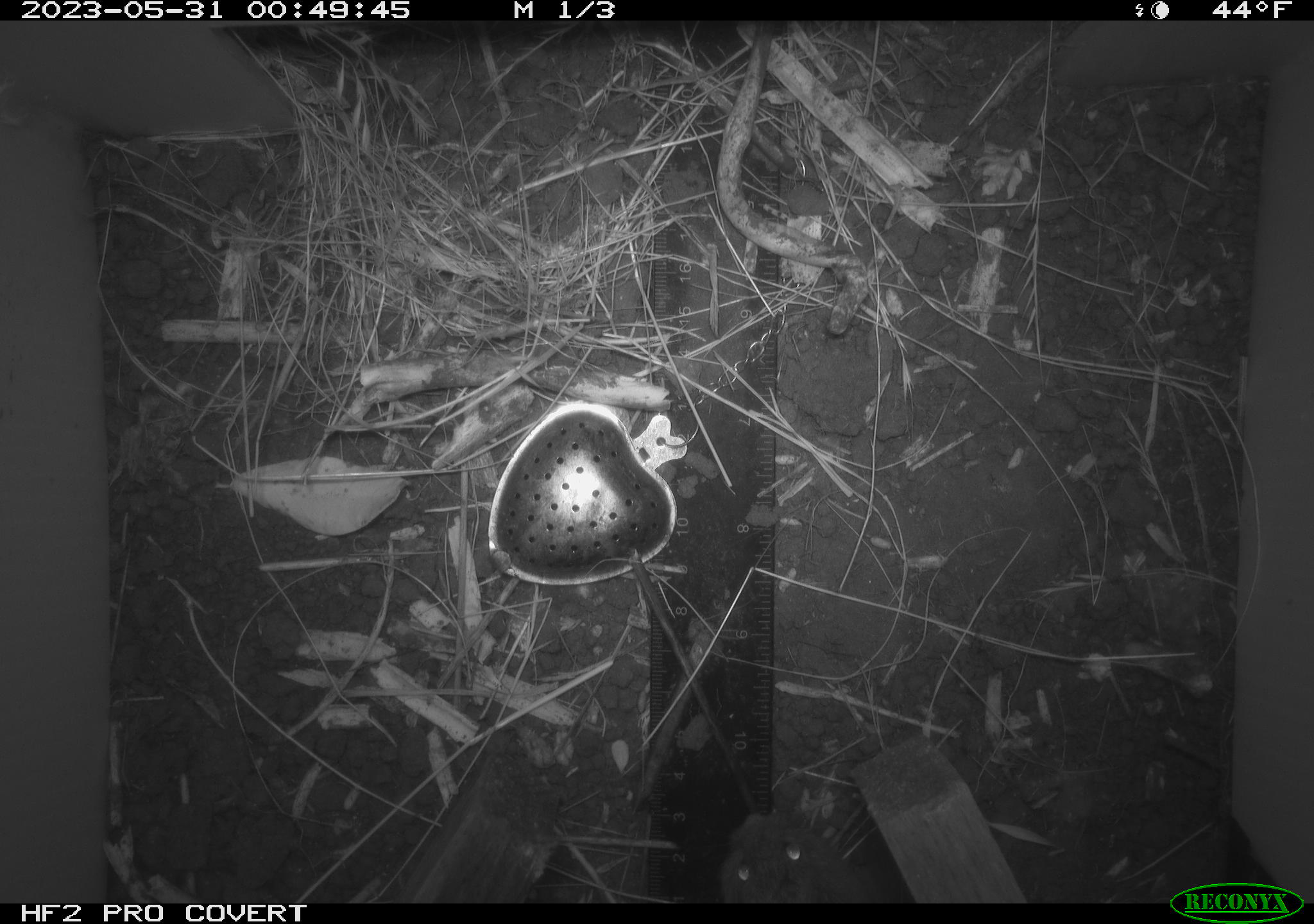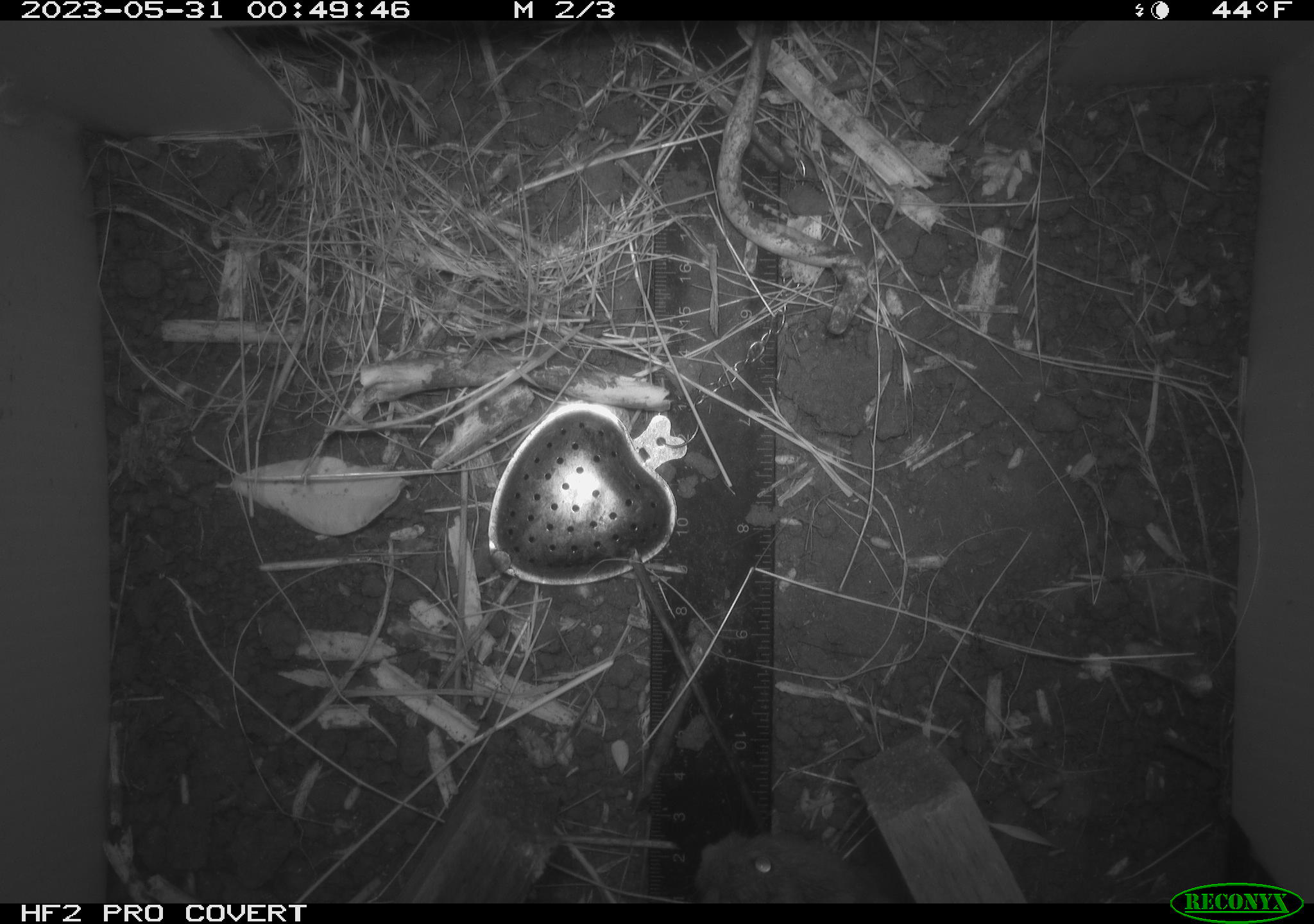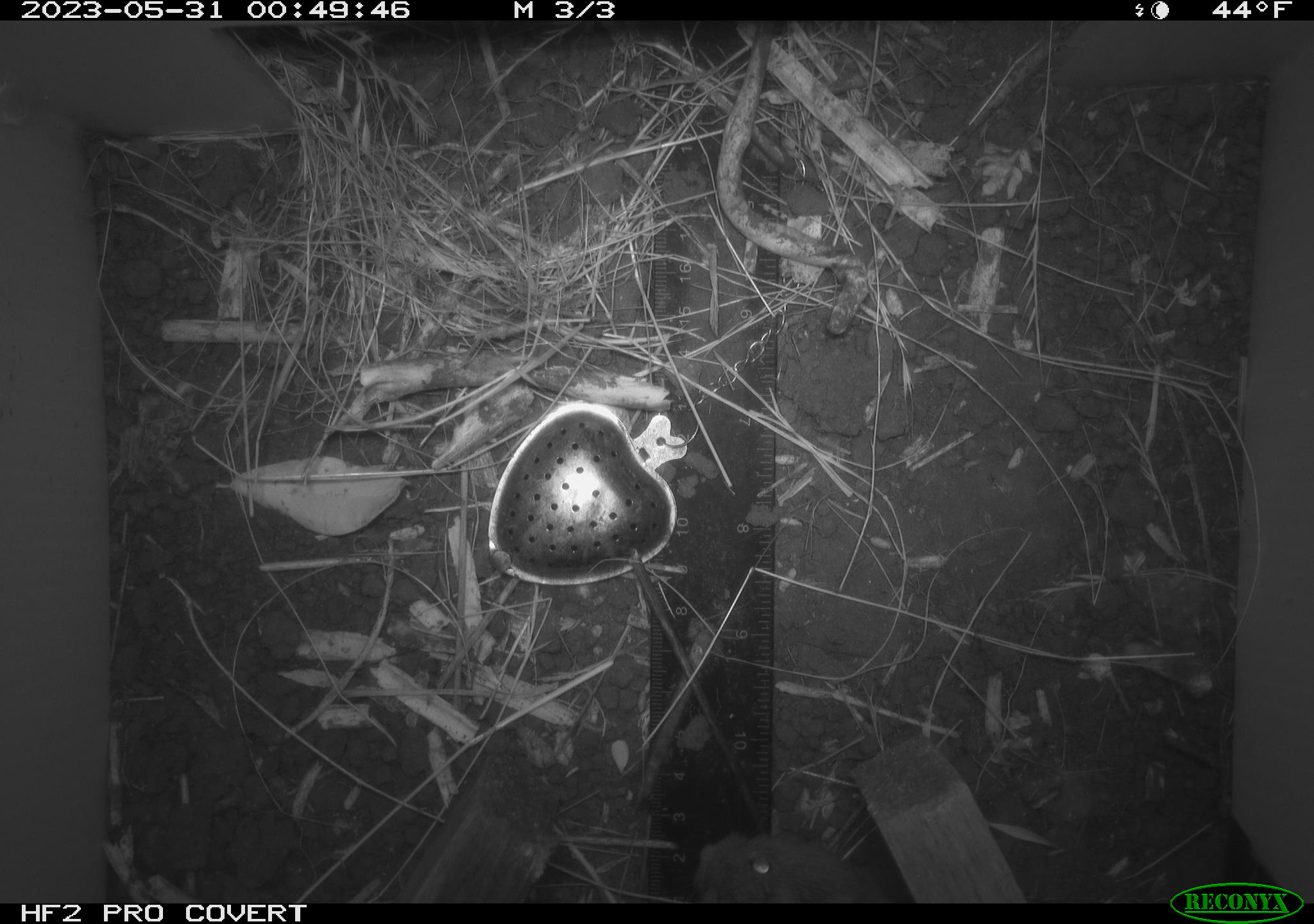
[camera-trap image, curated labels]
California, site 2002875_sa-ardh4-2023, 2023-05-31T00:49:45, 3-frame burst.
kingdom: Animalia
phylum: Chordata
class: Mammalia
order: Rodentia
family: Cricetidae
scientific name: Arvicolinae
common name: voles, lemmings, and muskrats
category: arvicolinae subfamily